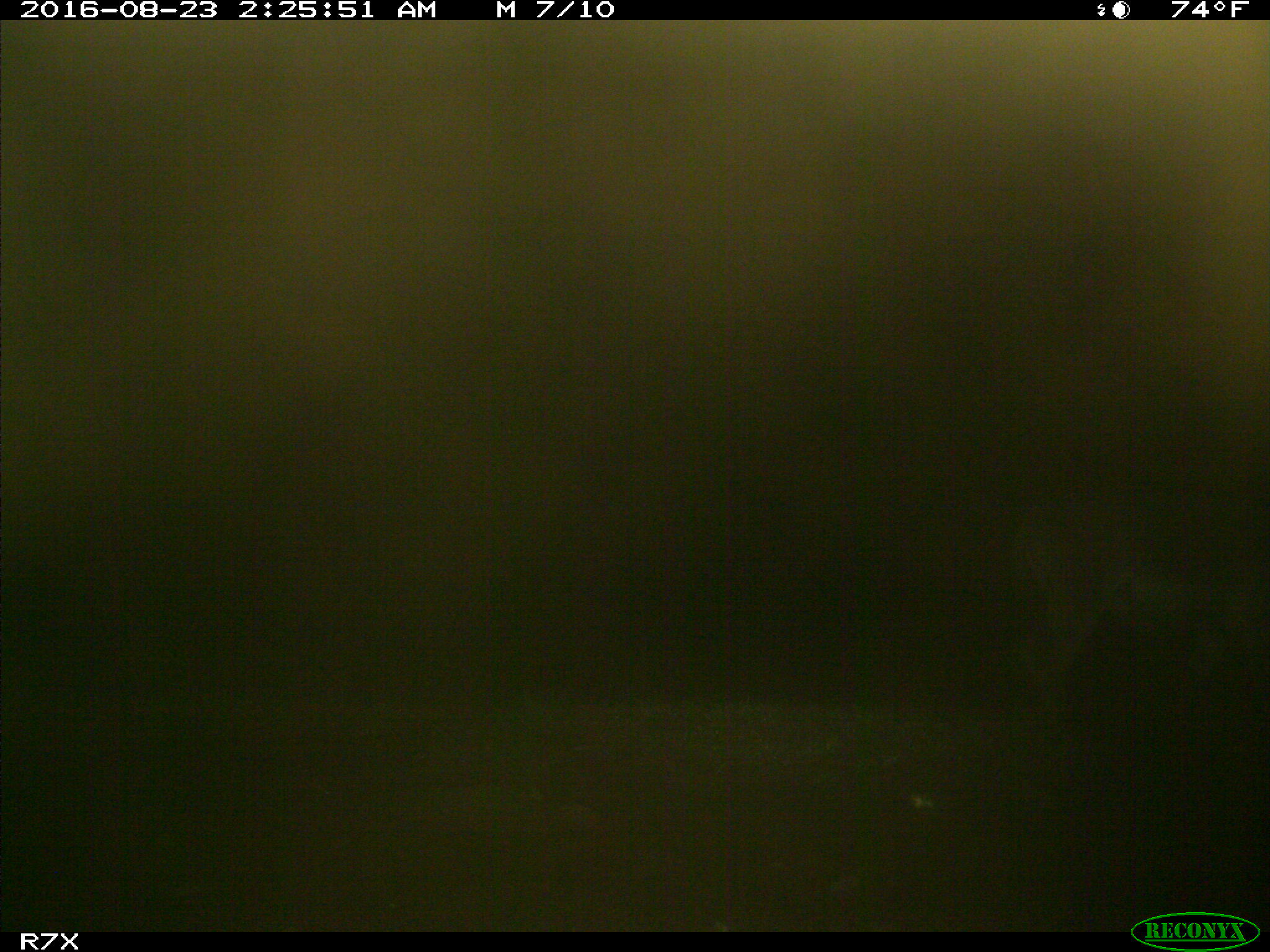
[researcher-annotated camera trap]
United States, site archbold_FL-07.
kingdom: Animalia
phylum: Chordata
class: Mammalia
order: Perissodactyla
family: Equidae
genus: Equus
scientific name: Equus africanus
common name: african wild ass